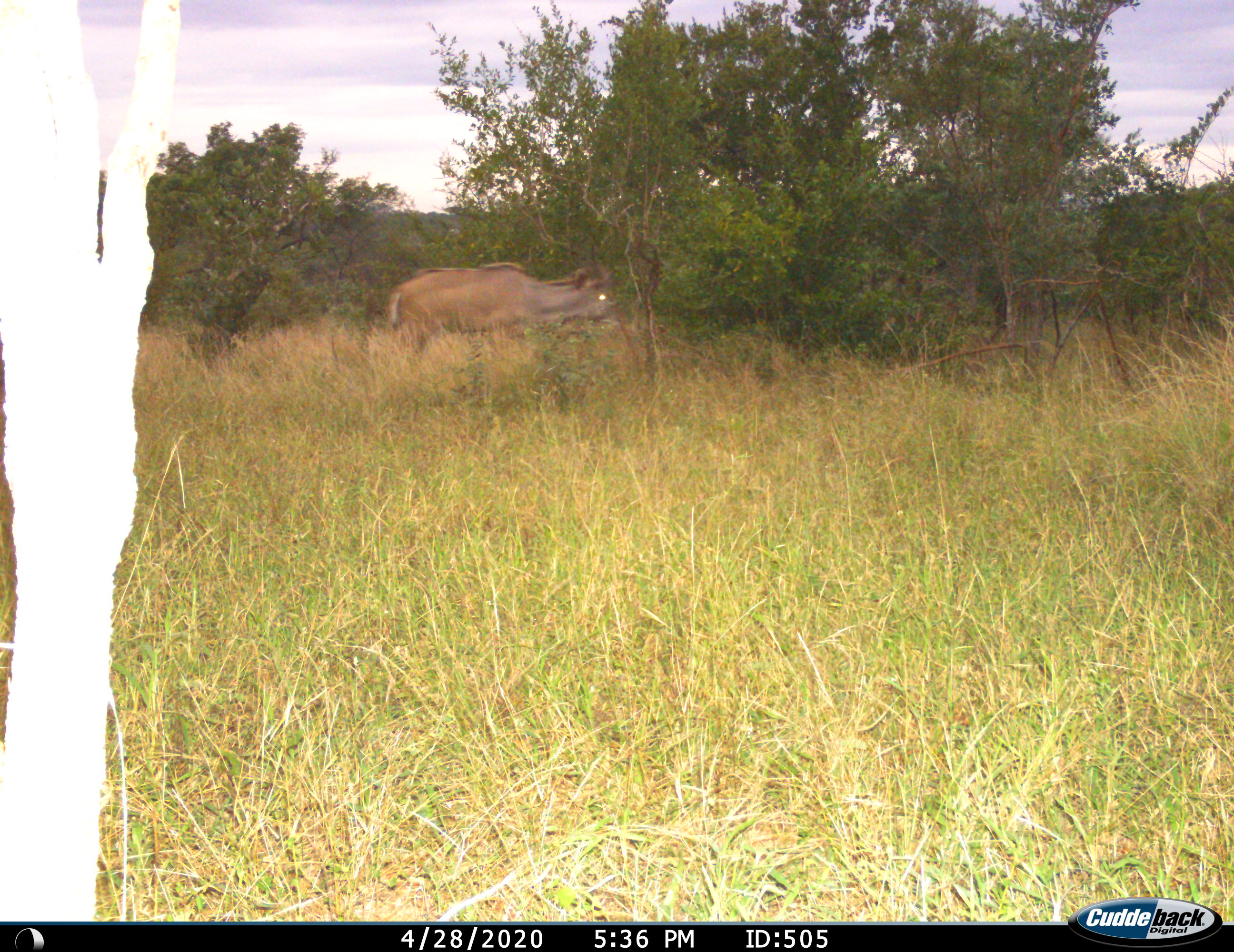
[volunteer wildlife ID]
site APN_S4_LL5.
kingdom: Animalia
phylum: Chordata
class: Mammalia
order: Artiodactyla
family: Bovidae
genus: Tragelaphus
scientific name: Tragelaphus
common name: kudu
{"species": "kudu (Tragelaphus)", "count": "1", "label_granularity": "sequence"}